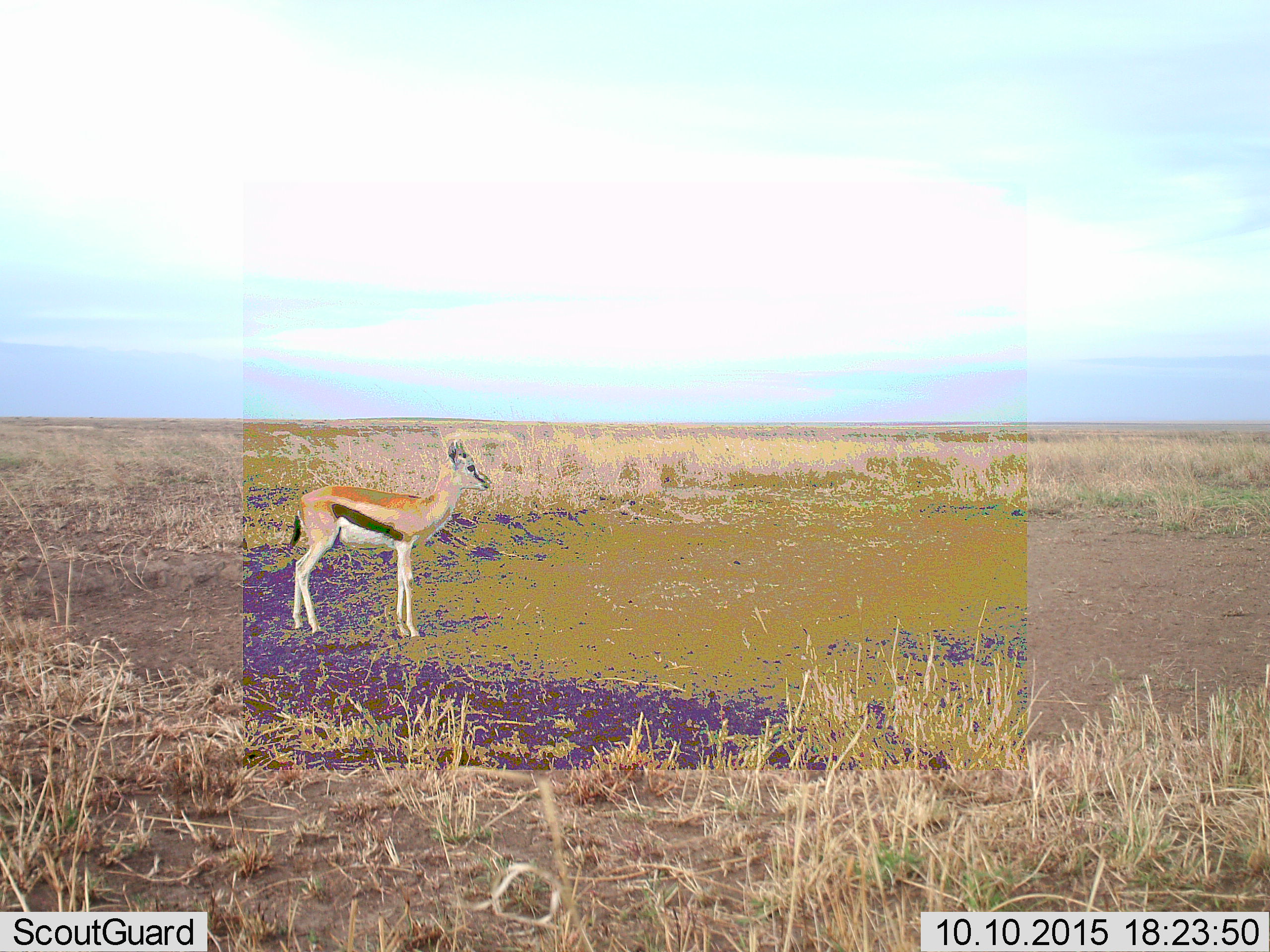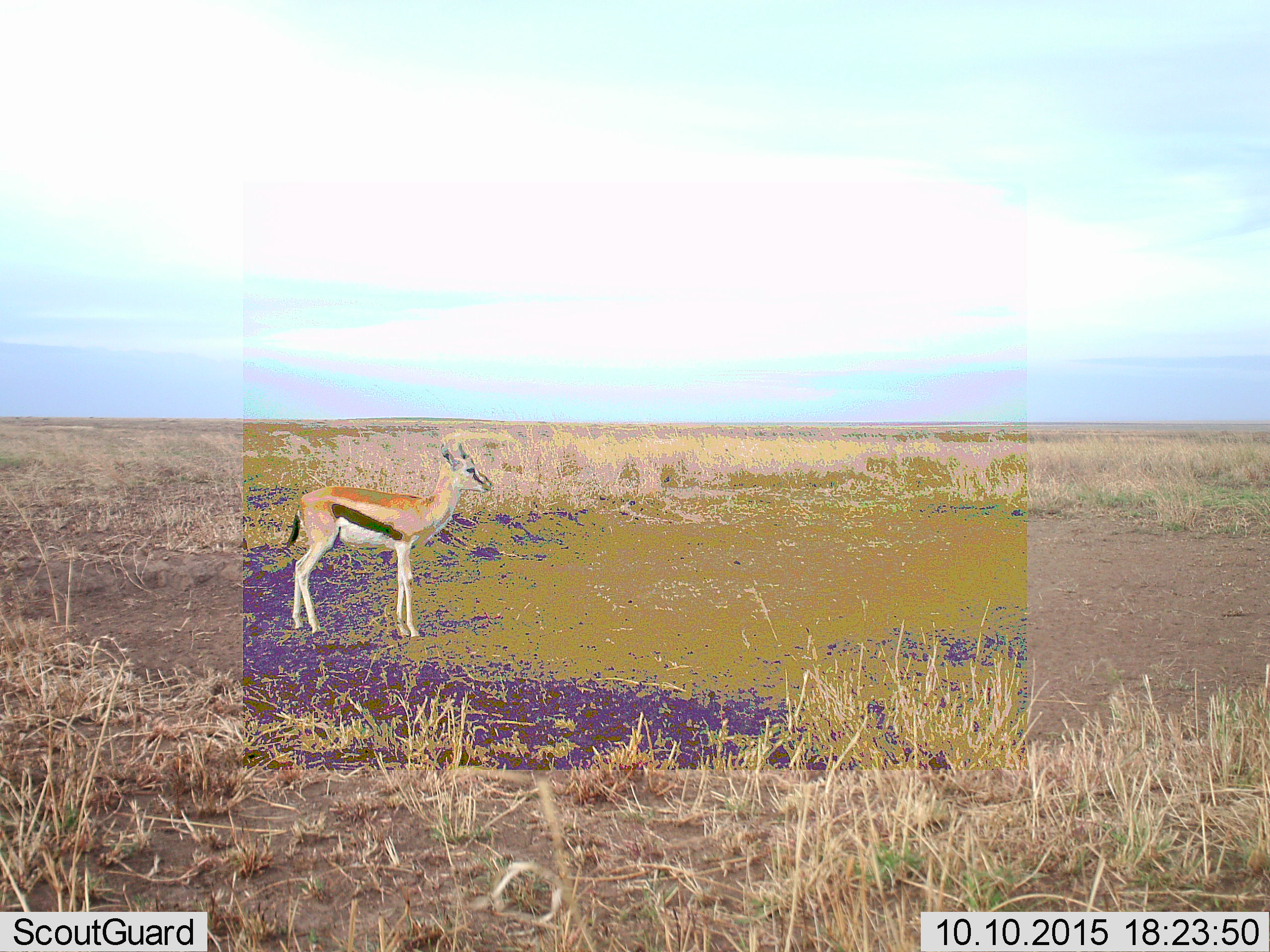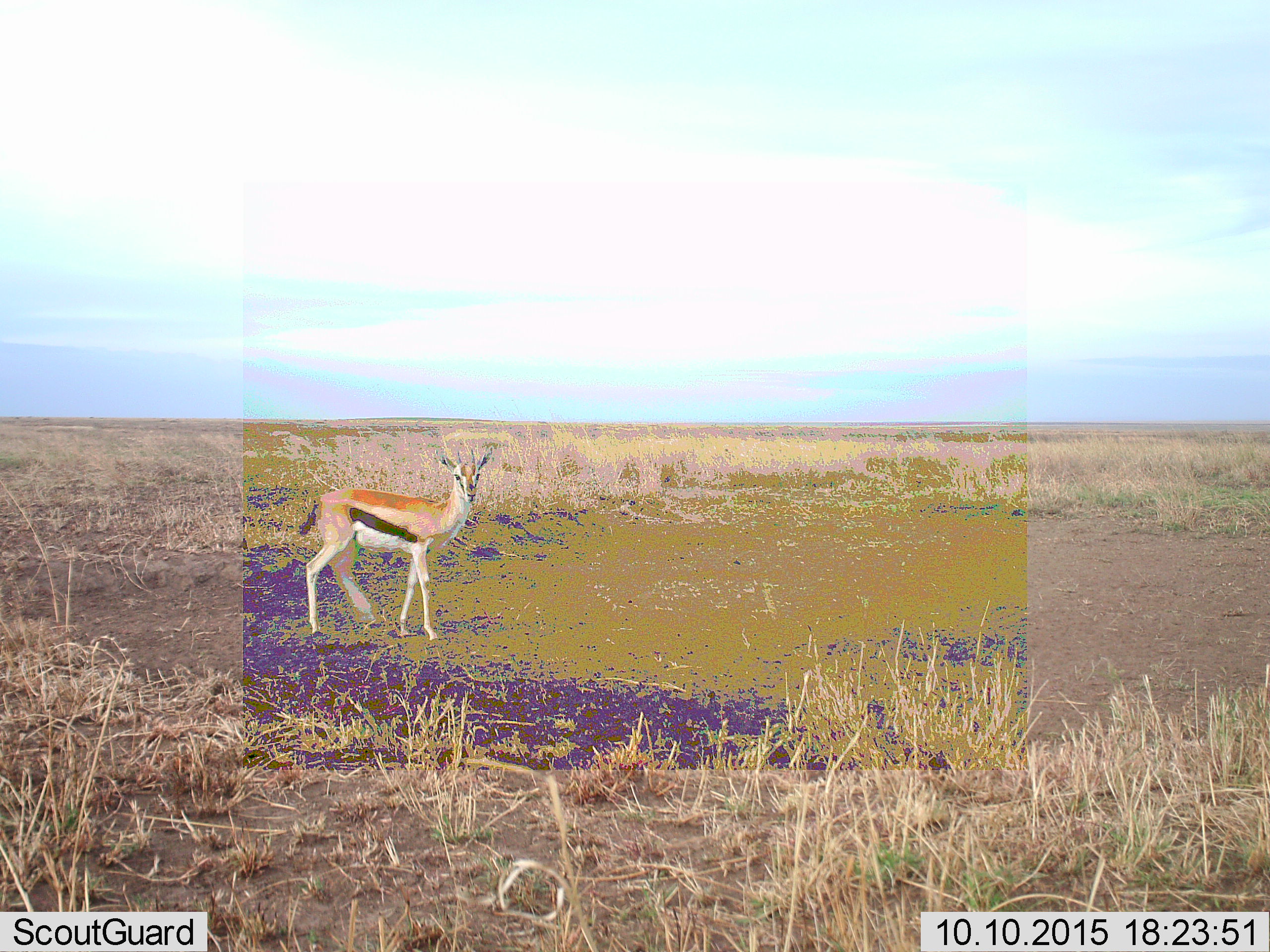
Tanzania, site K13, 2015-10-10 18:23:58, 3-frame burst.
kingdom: Animalia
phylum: Chordata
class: Mammalia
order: Artiodactyla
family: Bovidae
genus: Eudorcas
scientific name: Eudorcas thomsonii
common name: thomson's gazelle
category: gazellethomsons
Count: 1.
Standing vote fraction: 80%.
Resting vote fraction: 0%.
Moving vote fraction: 20%.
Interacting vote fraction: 0%.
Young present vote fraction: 10%.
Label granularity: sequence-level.